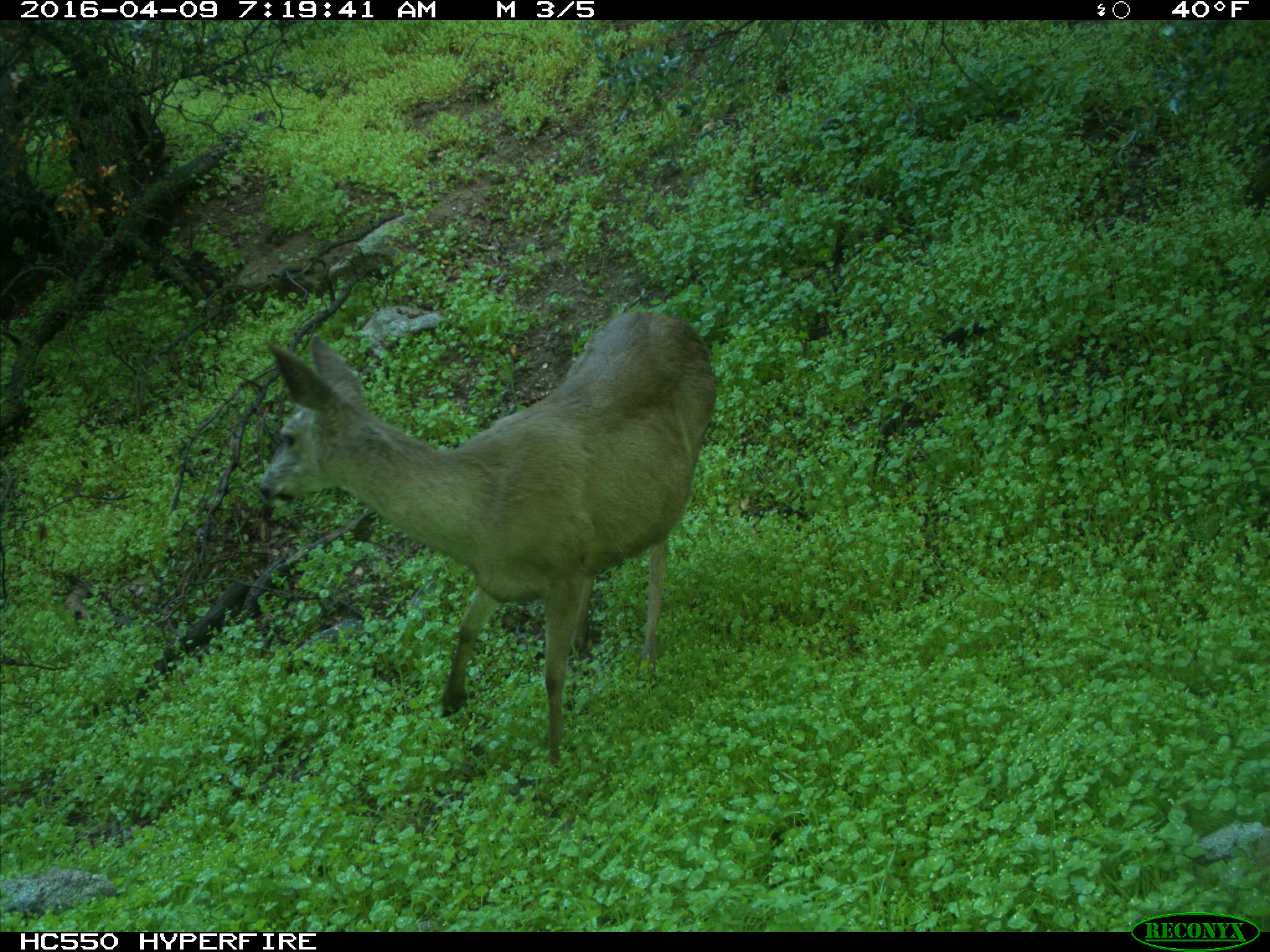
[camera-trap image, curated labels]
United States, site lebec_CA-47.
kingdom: Animalia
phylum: Chordata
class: Mammalia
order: Artiodactyla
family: Cervidae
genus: Odocoileus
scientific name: Odocoileus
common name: deer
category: unidentified deer